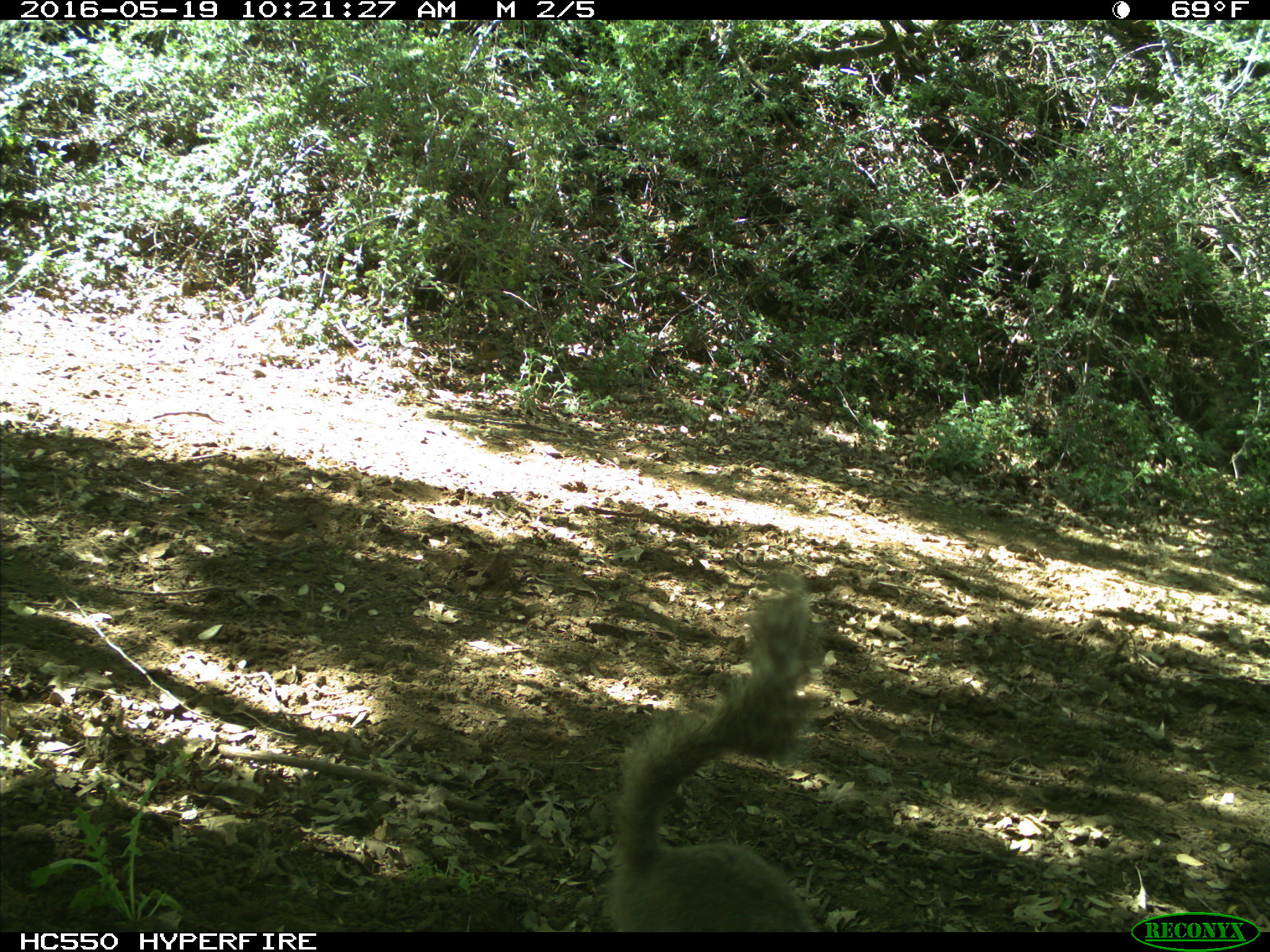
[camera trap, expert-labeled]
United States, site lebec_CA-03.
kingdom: Animalia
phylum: Chordata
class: Mammalia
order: Rodentia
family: Sciuridae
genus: Sciurus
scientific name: Sciurus carolinensis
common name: eastern gray squirrel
Sciurus carolinensis (eastern gray squirrel).